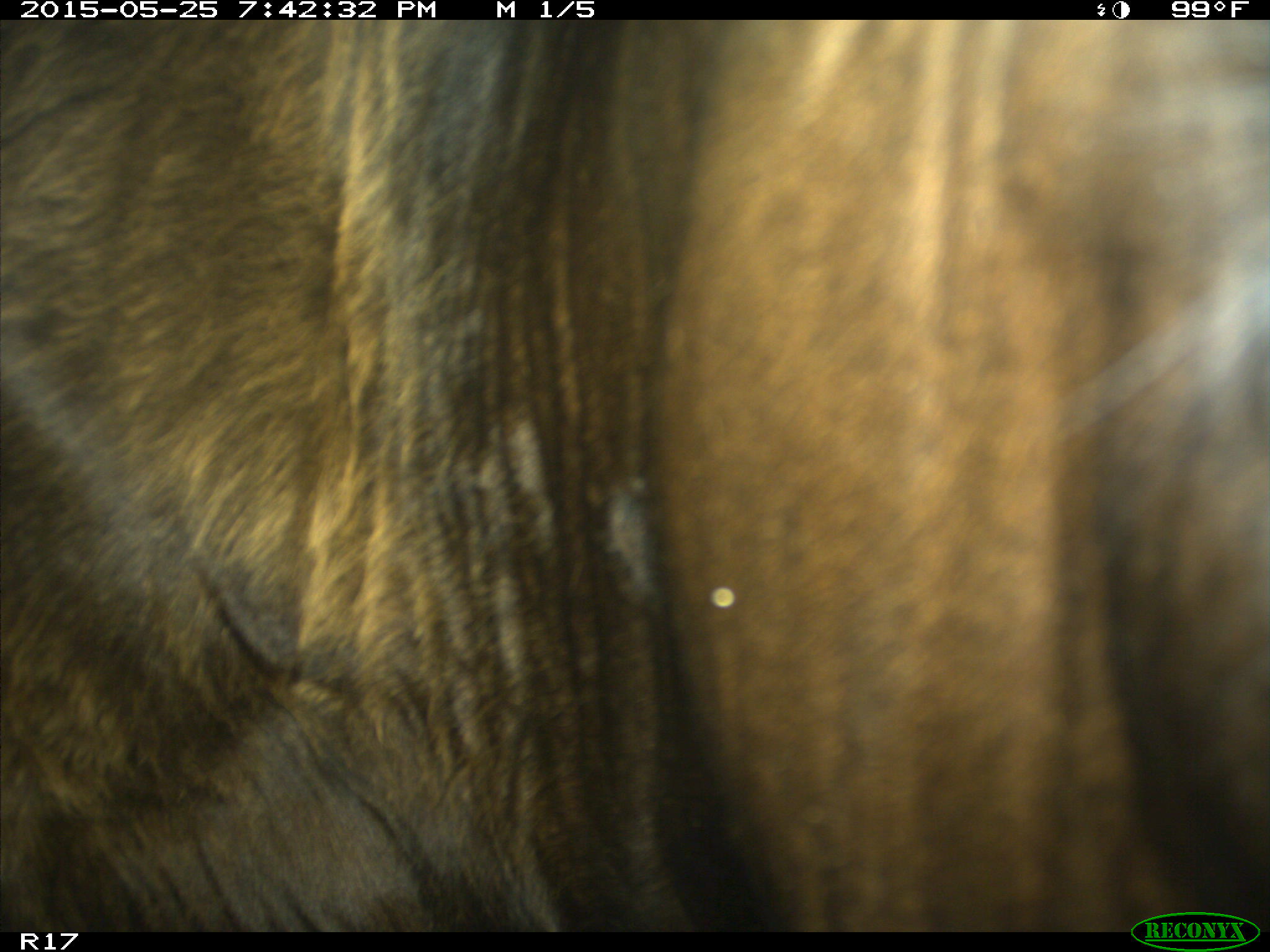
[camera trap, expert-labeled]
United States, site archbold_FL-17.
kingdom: Animalia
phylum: Chordata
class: Mammalia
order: Artiodactyla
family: Bovidae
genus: Bos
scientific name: Bos taurus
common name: domestic cow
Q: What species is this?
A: Bos taurus (domestic cow).